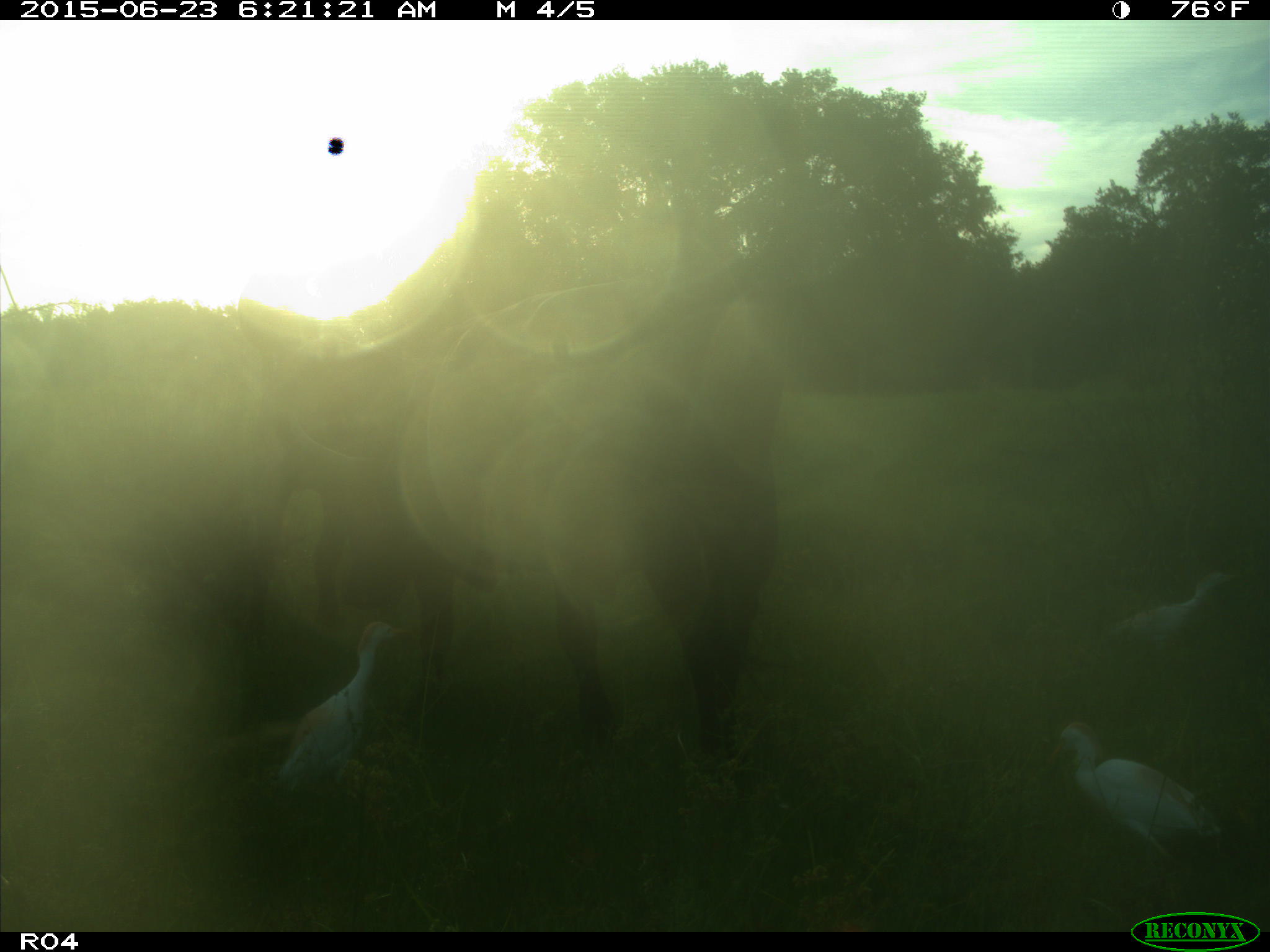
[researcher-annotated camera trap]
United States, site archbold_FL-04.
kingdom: Animalia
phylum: Chordata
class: Mammalia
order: Artiodactyla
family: Bovidae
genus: Bos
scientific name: Bos taurus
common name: domestic cow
Bos taurus (domestic cow).